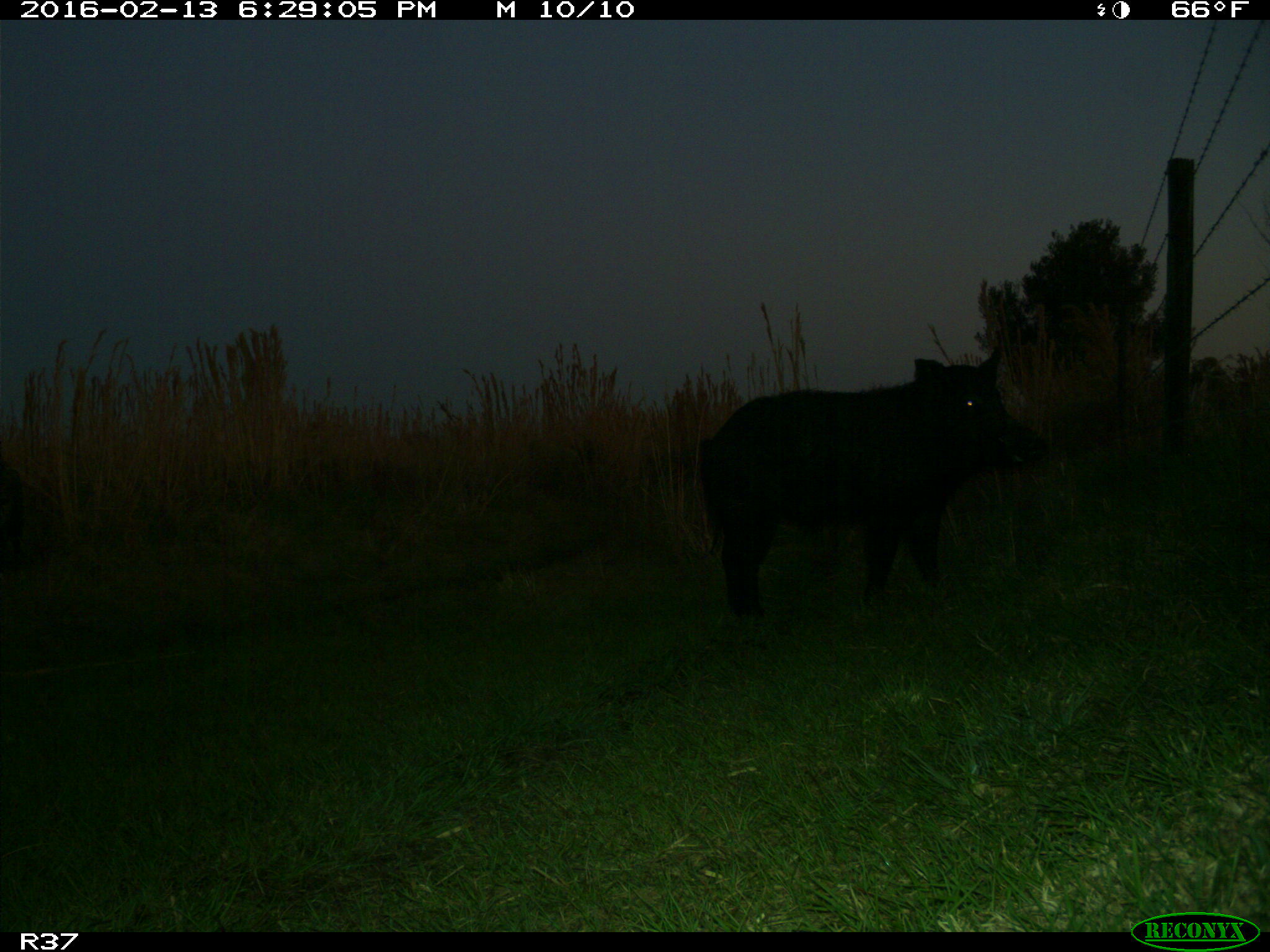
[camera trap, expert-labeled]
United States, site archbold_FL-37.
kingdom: Animalia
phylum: Chordata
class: Mammalia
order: Artiodactyla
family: Suidae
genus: Sus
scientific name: Sus scrofa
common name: wild boar